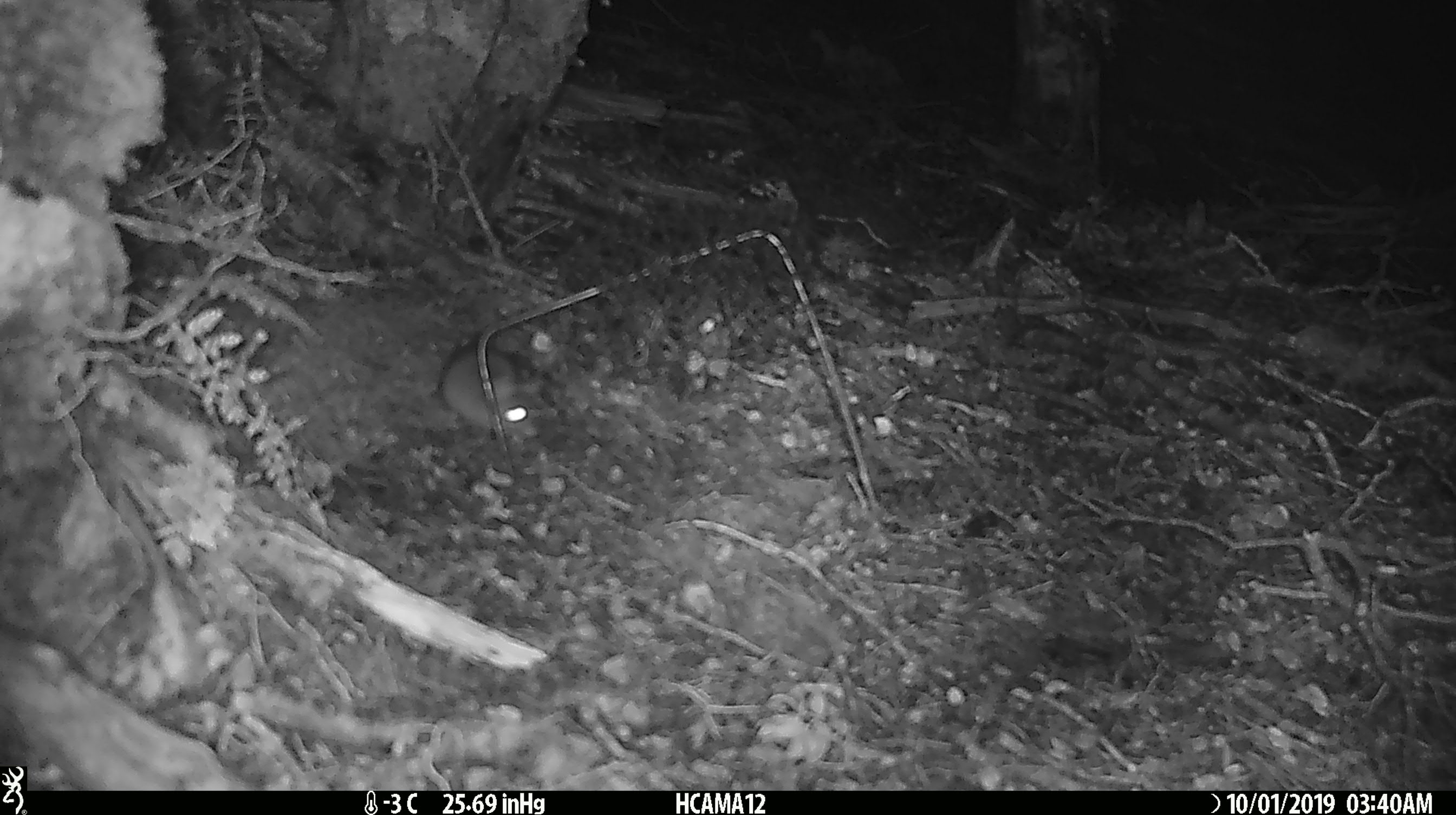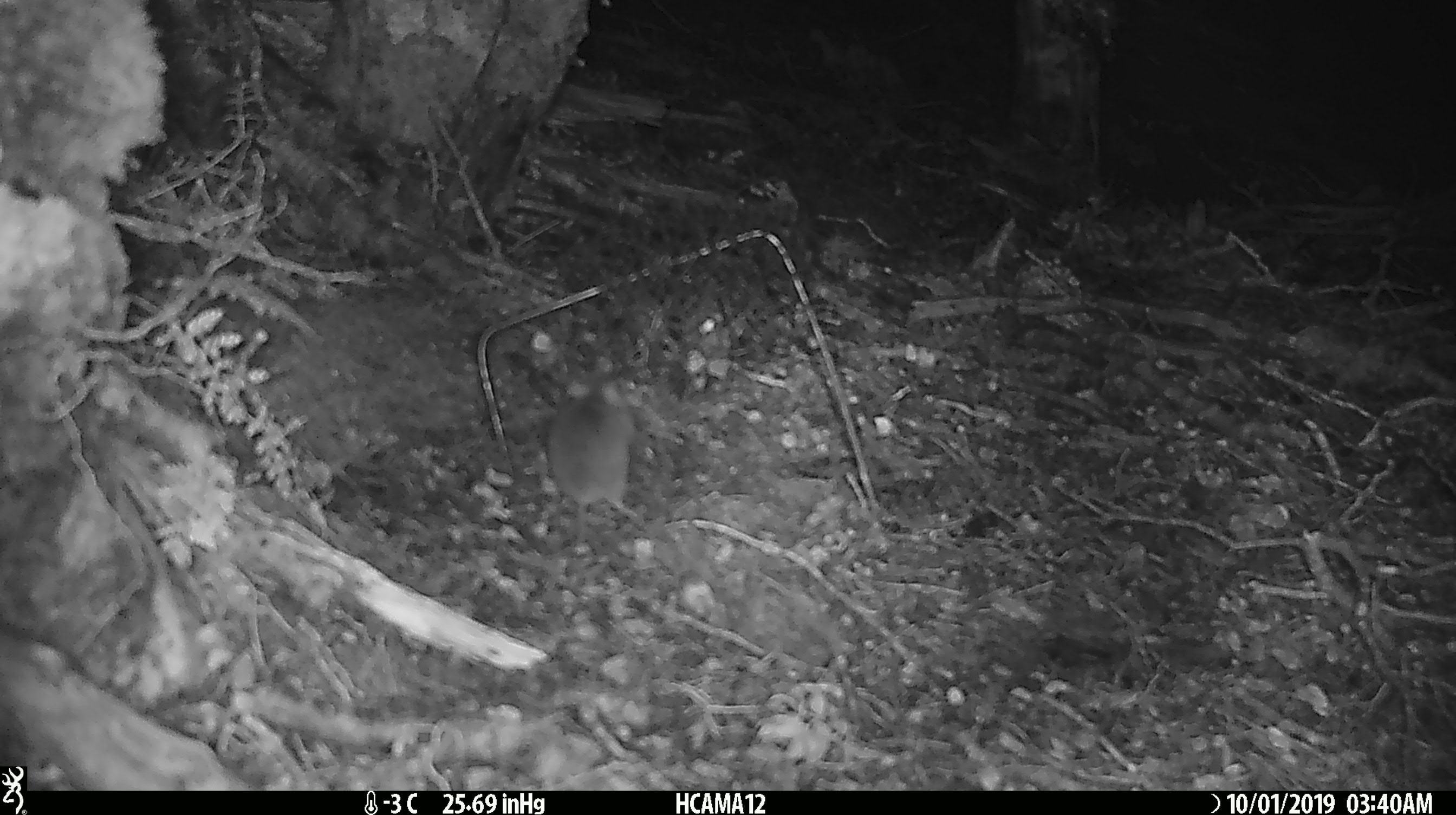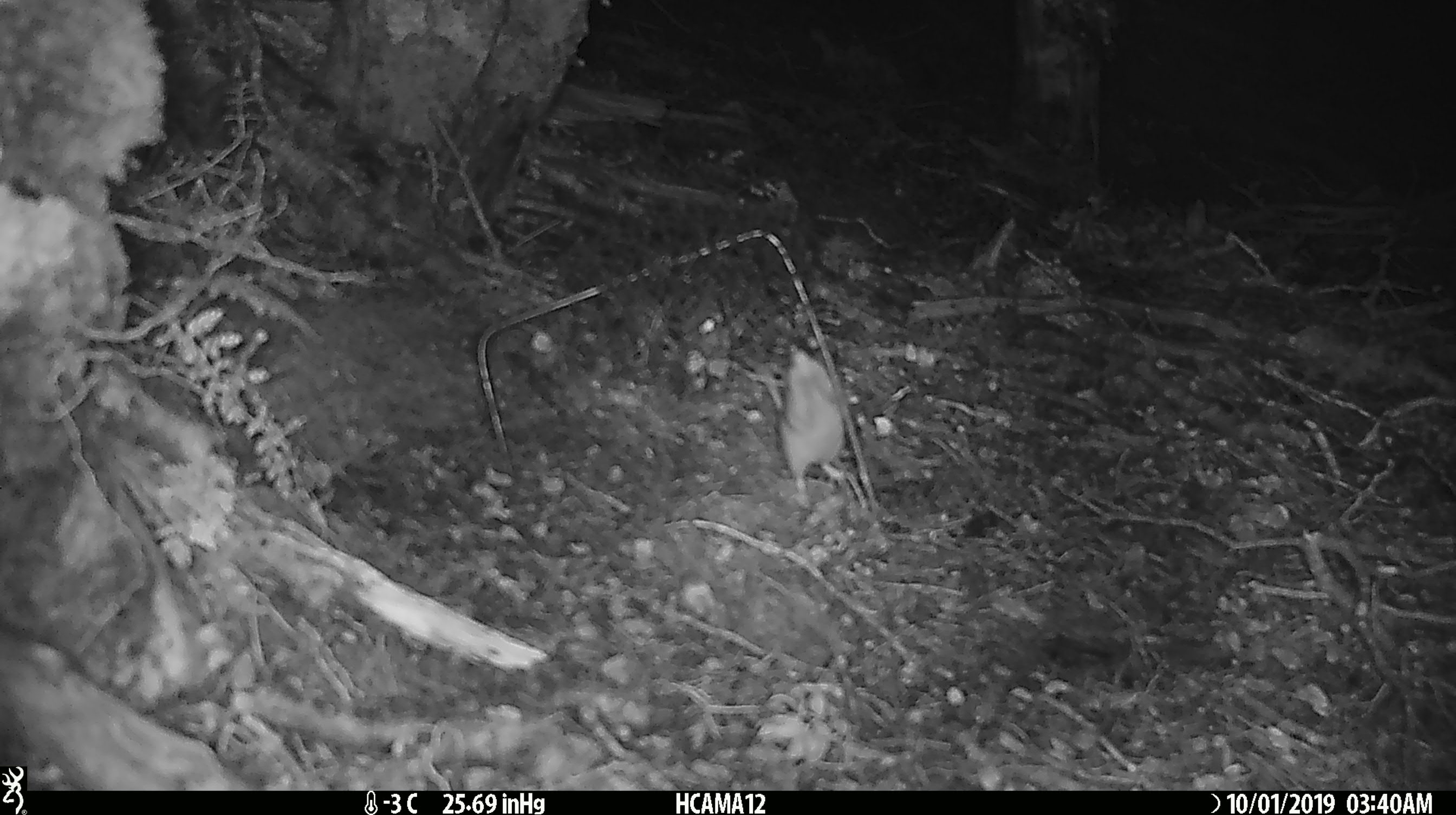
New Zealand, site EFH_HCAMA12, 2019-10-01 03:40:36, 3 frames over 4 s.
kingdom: Animalia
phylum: Chordata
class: Mammalia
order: Rodentia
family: Muridae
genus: Mus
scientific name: Mus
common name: mouse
Mouse (Mus).